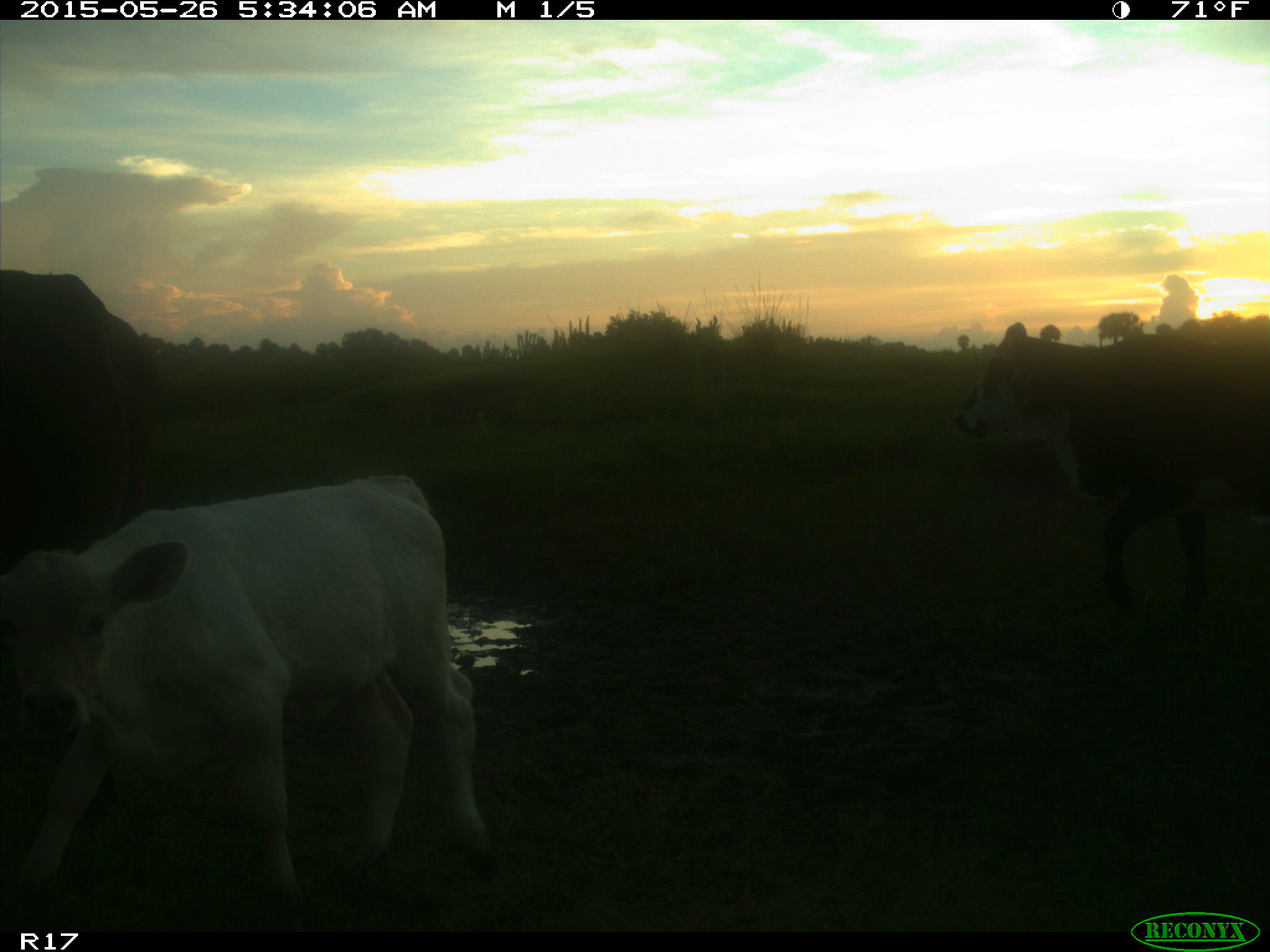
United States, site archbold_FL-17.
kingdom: Animalia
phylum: Chordata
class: Mammalia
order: Artiodactyla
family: Bovidae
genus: Bos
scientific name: Bos taurus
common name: domestic cow